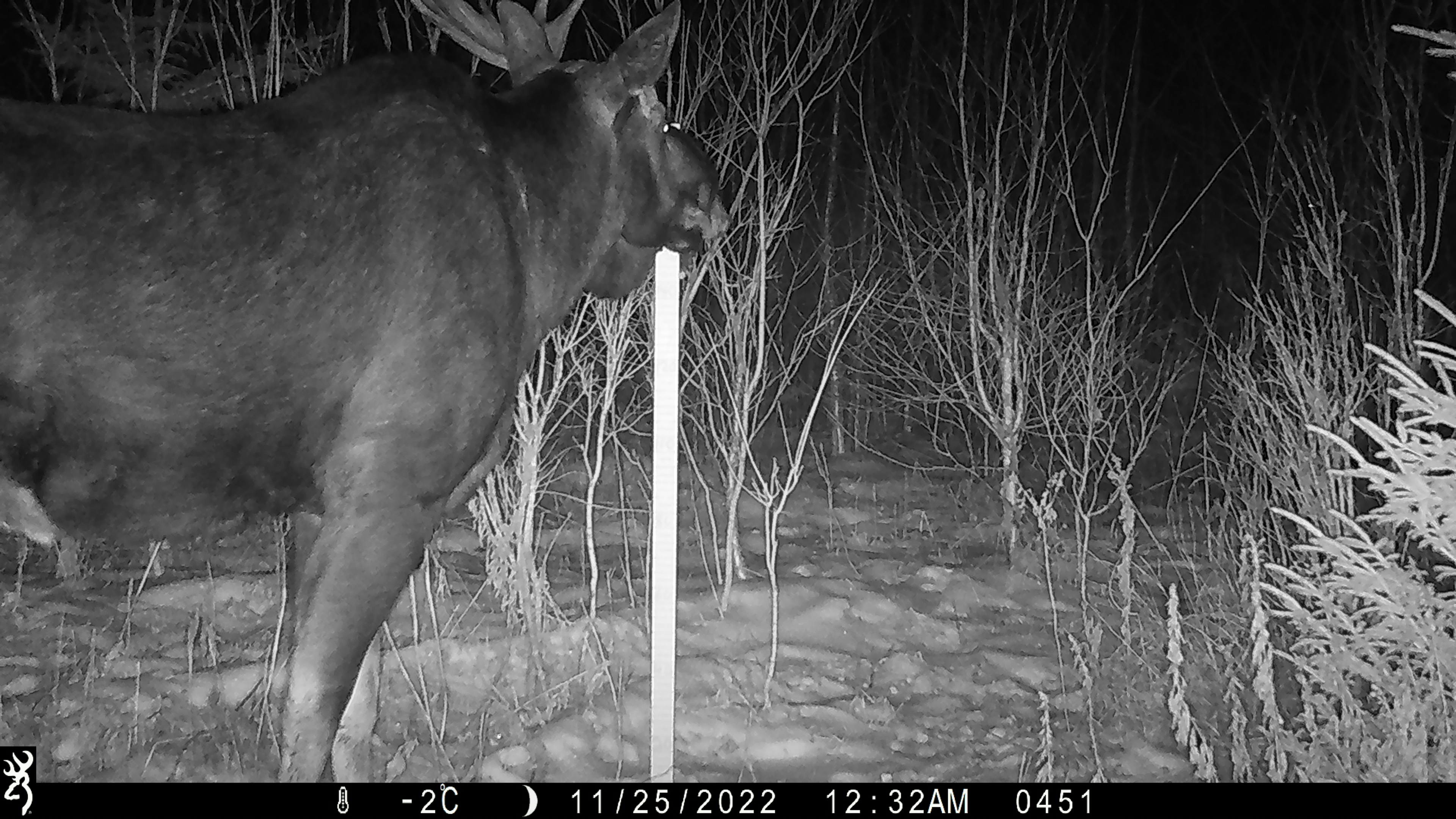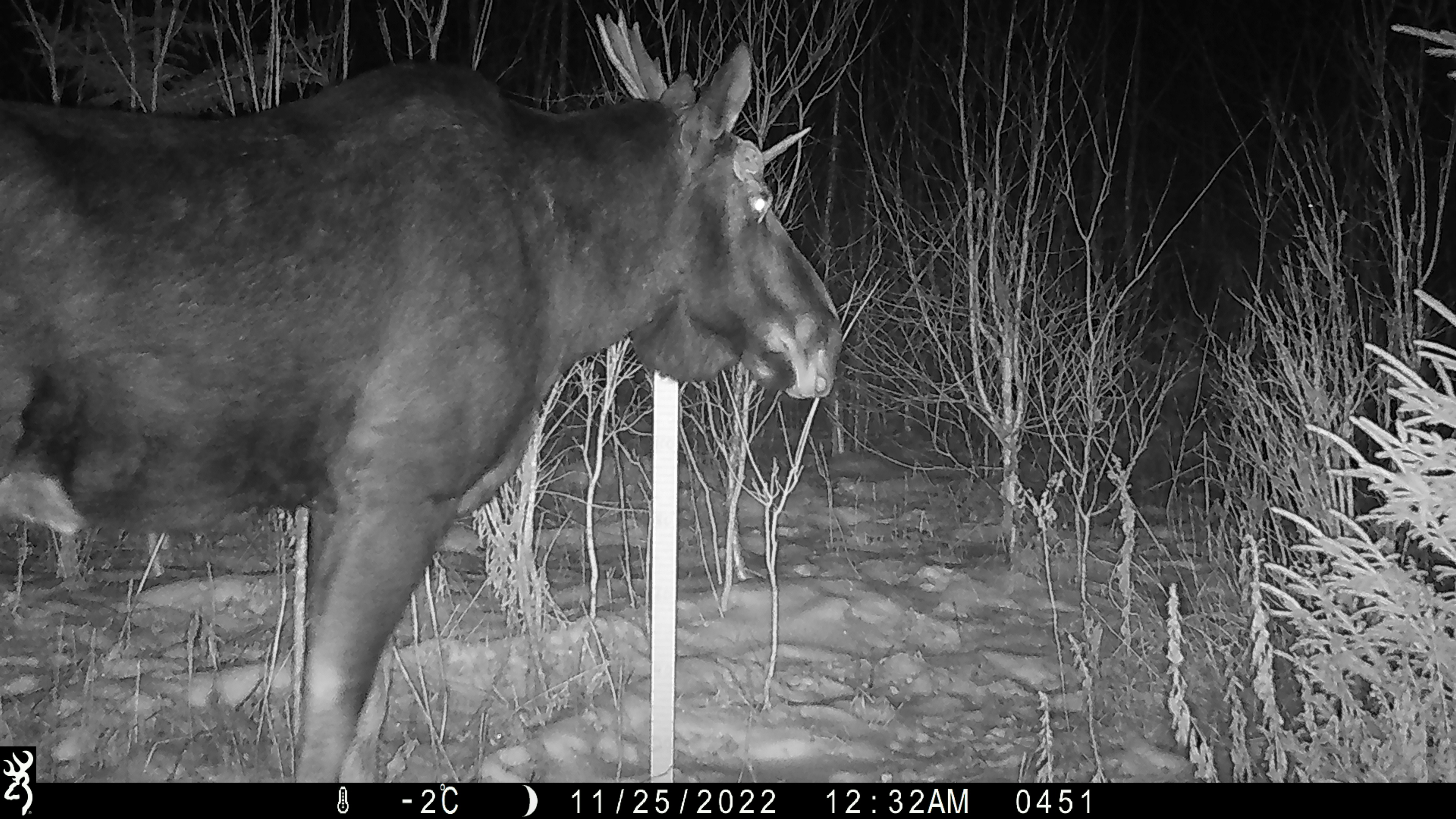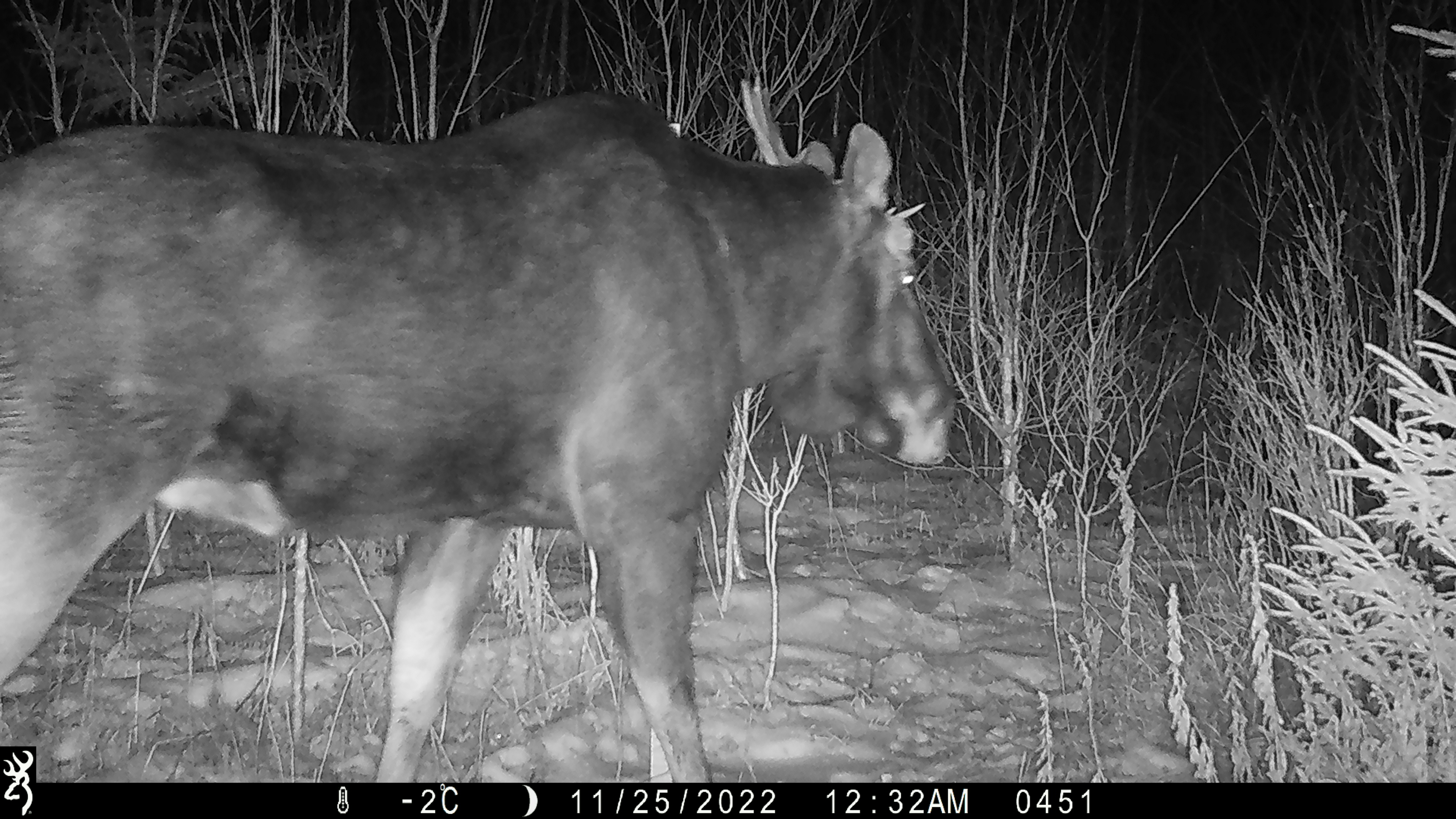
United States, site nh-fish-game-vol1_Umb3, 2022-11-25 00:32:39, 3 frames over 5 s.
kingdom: Animalia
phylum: Chordata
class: Mammalia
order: Artiodactyla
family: Cervidae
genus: Alces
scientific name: Alces alces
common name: moose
Moose (Alces alces).